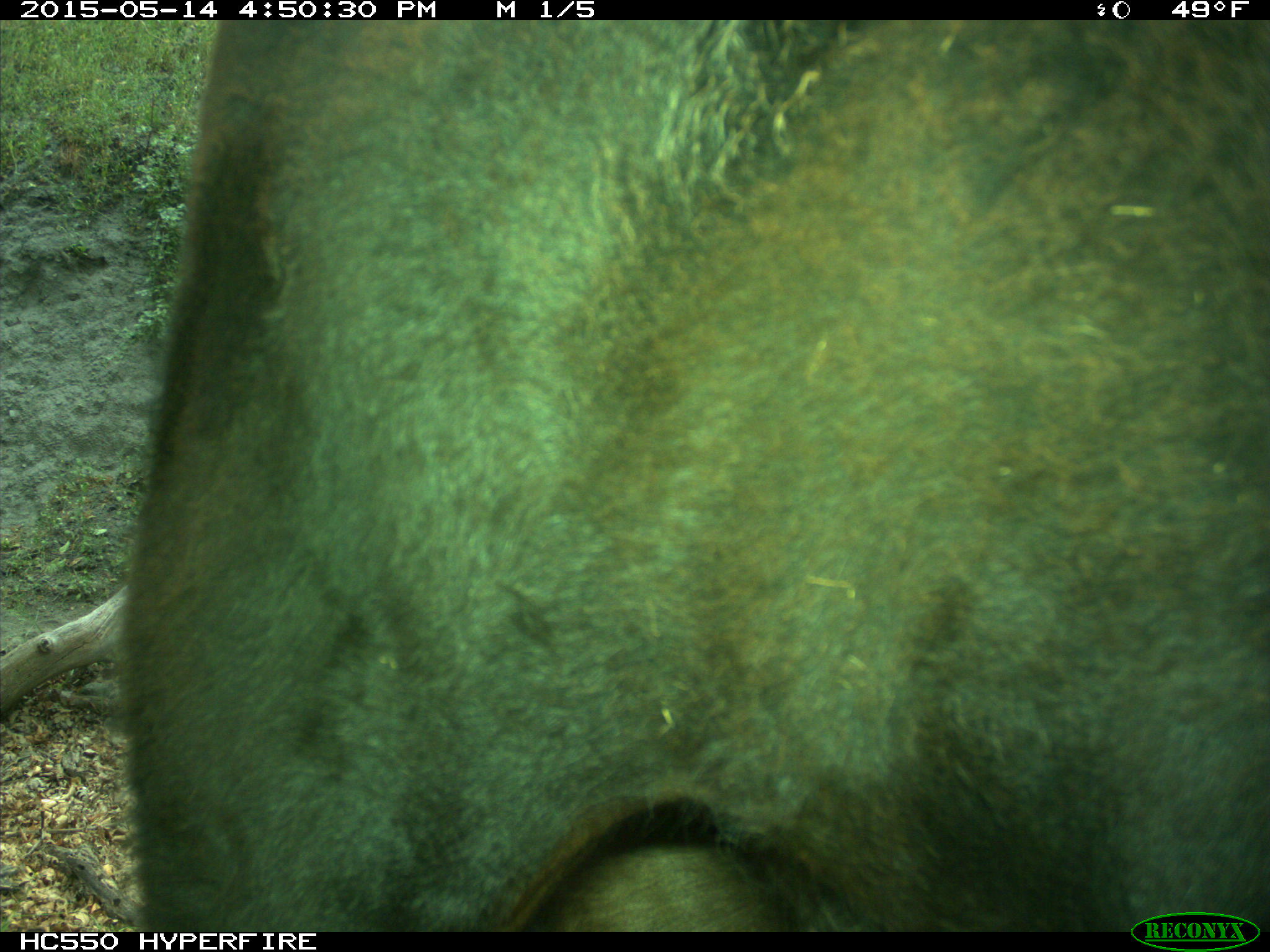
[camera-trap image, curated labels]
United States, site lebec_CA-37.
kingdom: Animalia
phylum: Chordata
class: Mammalia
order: Artiodactyla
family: Bovidae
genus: Bos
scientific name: Bos taurus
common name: domestic cow